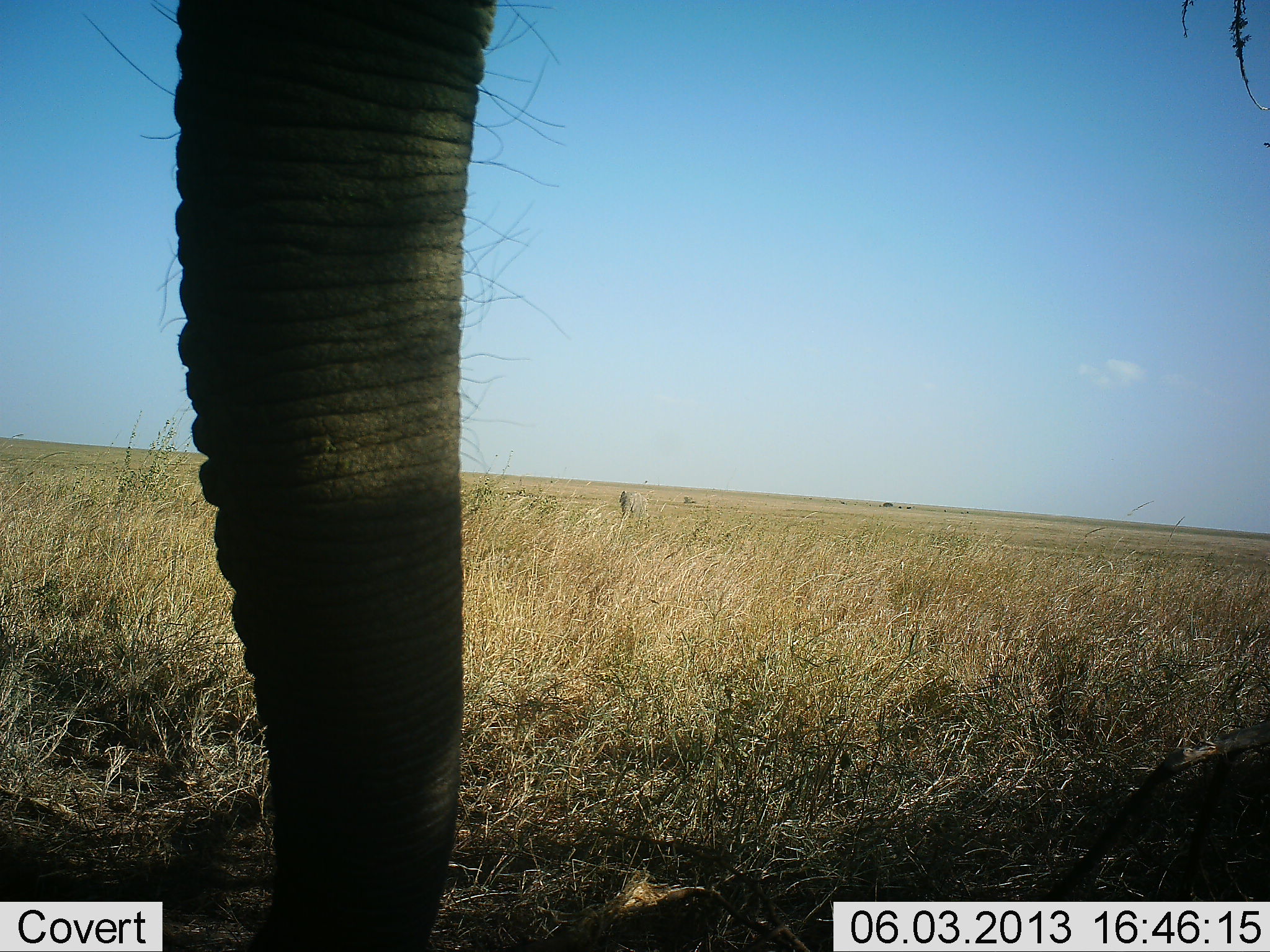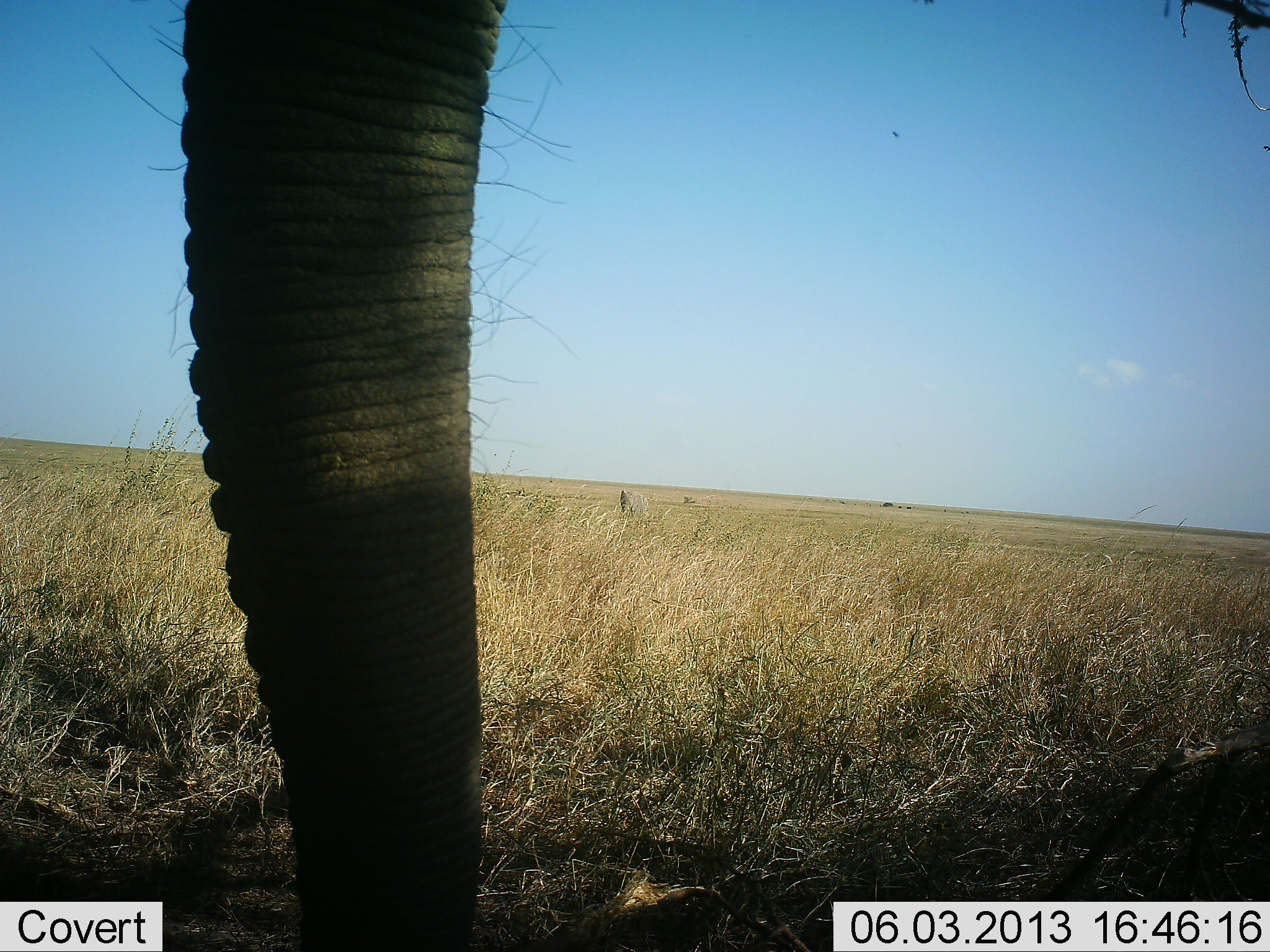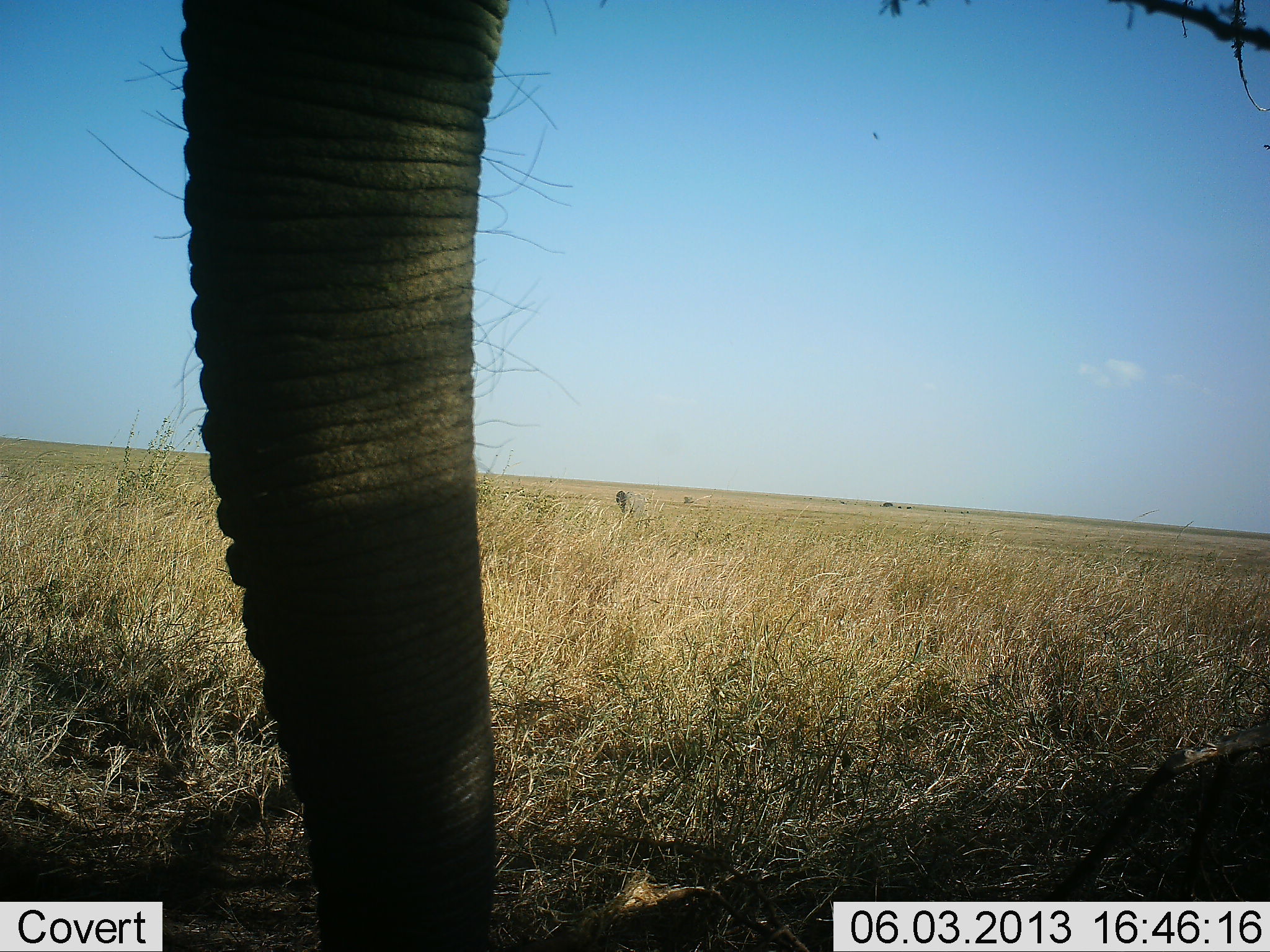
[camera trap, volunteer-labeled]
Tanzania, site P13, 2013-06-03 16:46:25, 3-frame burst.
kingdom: Animalia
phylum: Chordata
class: Mammalia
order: Proboscidea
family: Elephantidae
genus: Loxodonta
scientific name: Loxodonta africana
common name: african bush elephant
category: elephant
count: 1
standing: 92%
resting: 0%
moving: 0%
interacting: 0%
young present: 0%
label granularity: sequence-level